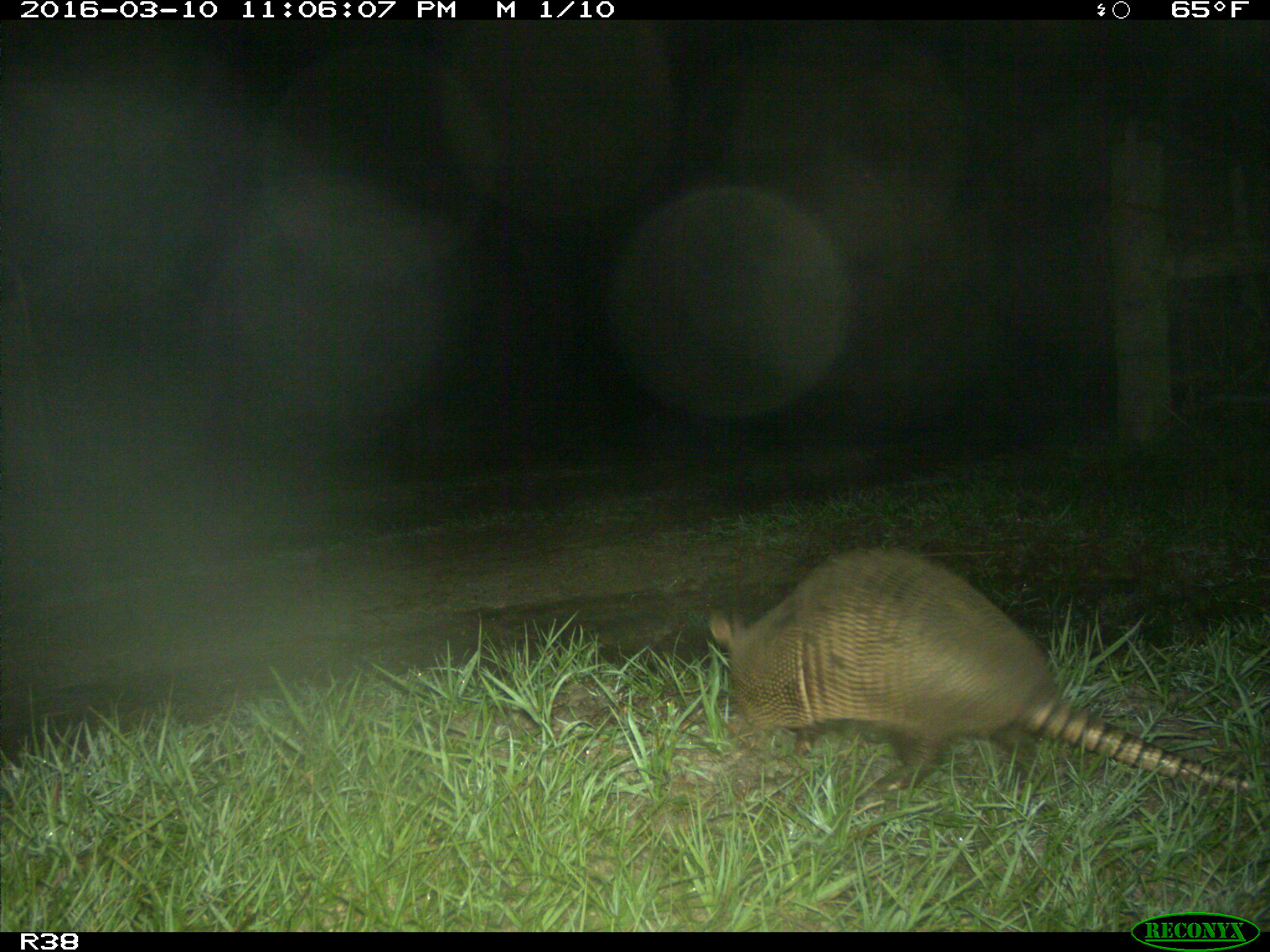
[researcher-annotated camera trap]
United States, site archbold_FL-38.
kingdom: Animalia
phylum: Chordata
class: Mammalia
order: Cingulata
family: Dasypodidae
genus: Dasypus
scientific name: Dasypus novemcinctus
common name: nine-banded armadillo